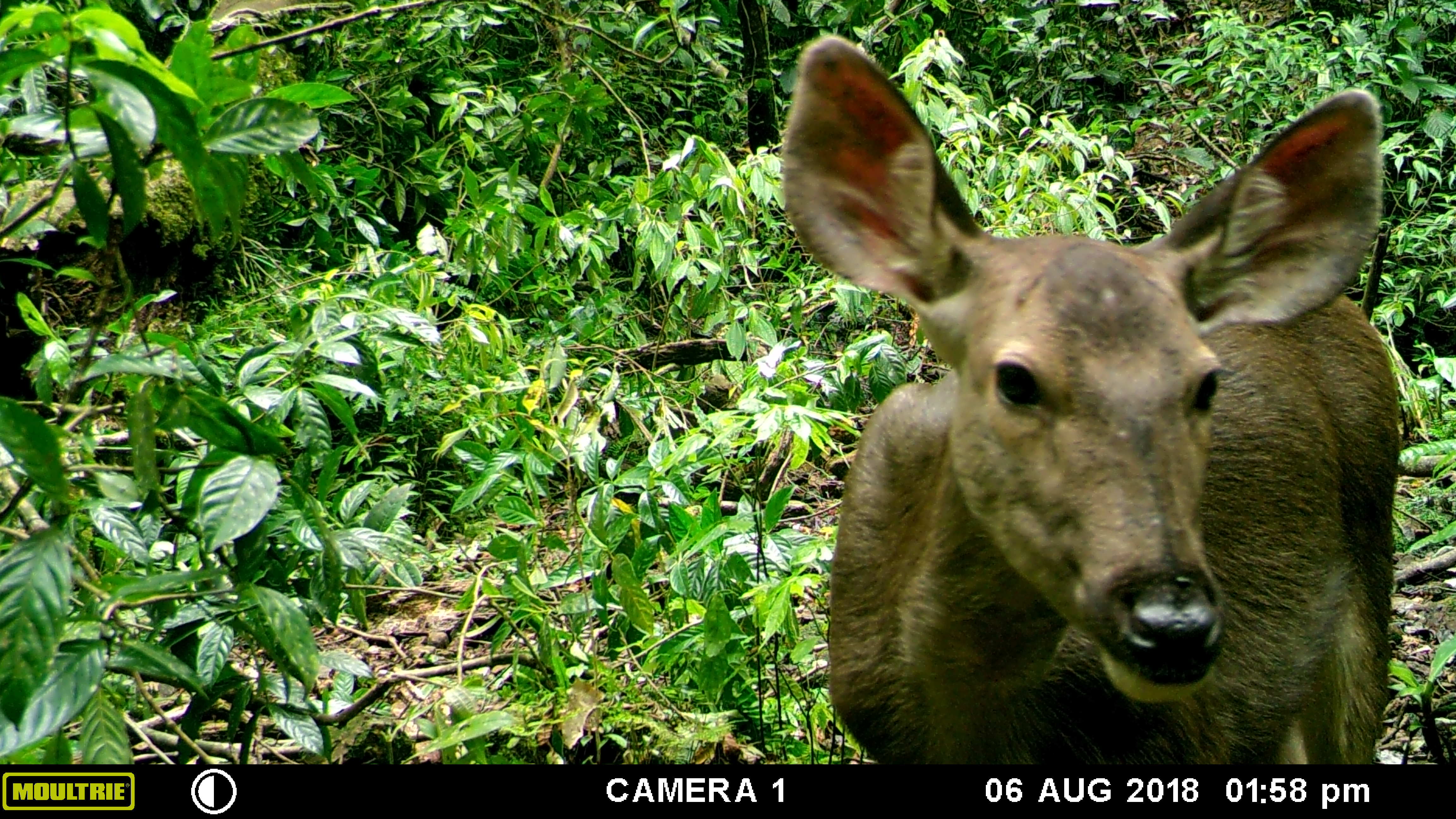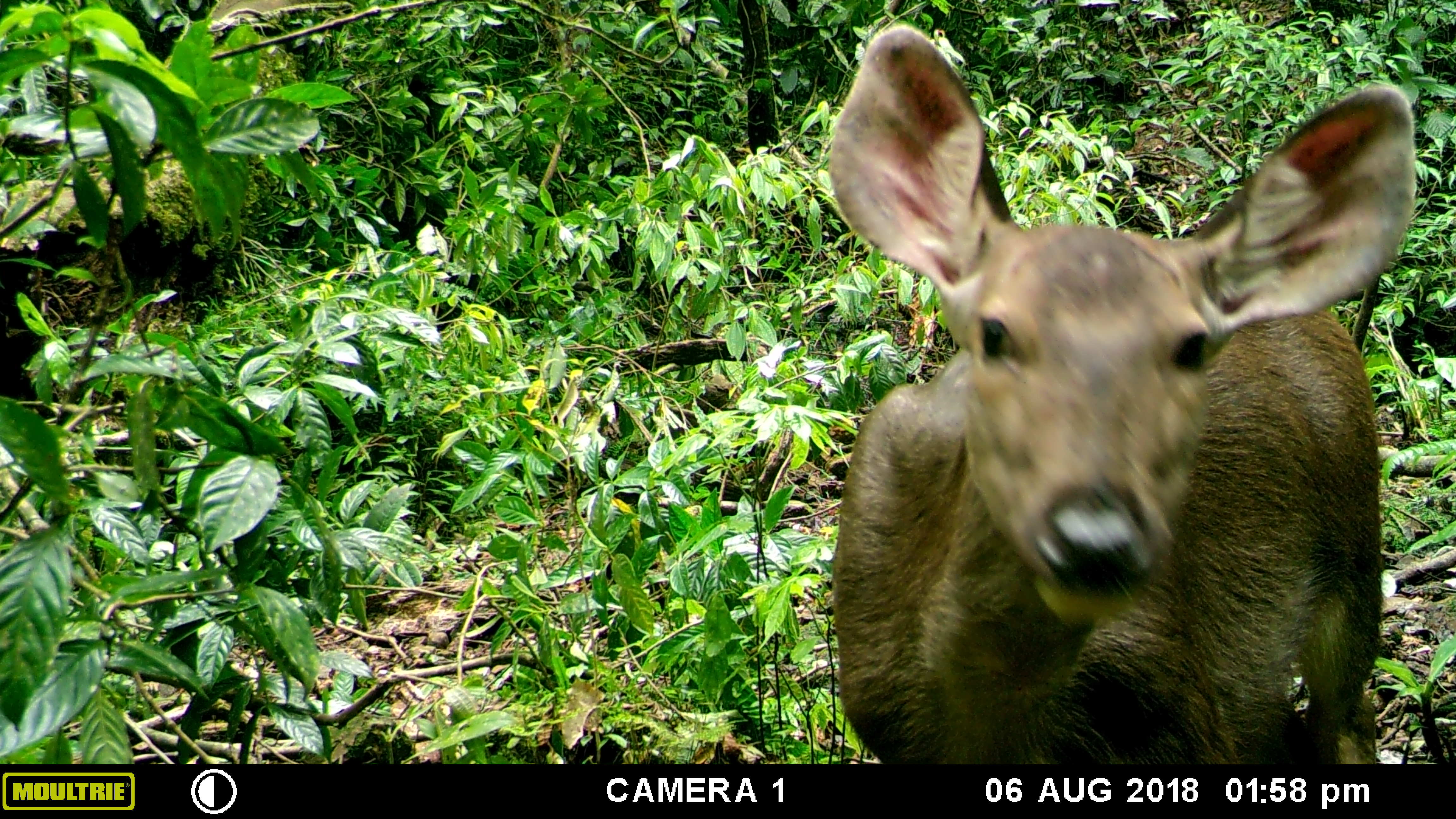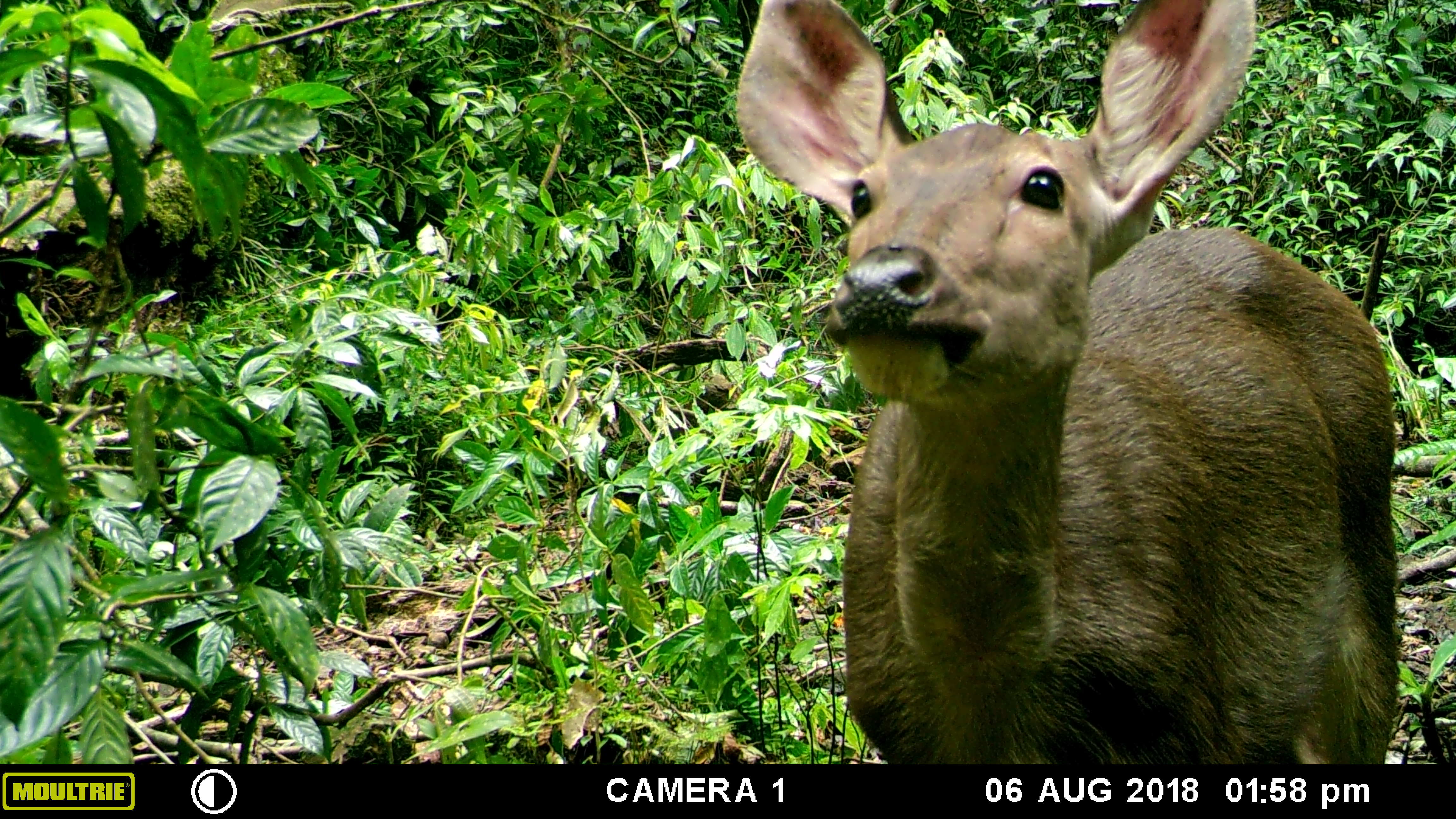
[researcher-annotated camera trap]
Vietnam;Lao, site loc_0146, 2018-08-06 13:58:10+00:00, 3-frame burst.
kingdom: Animalia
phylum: Chordata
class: Mammalia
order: Artiodactyla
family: Cervidae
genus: Rusa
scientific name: Rusa unicolor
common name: sambar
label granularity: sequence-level